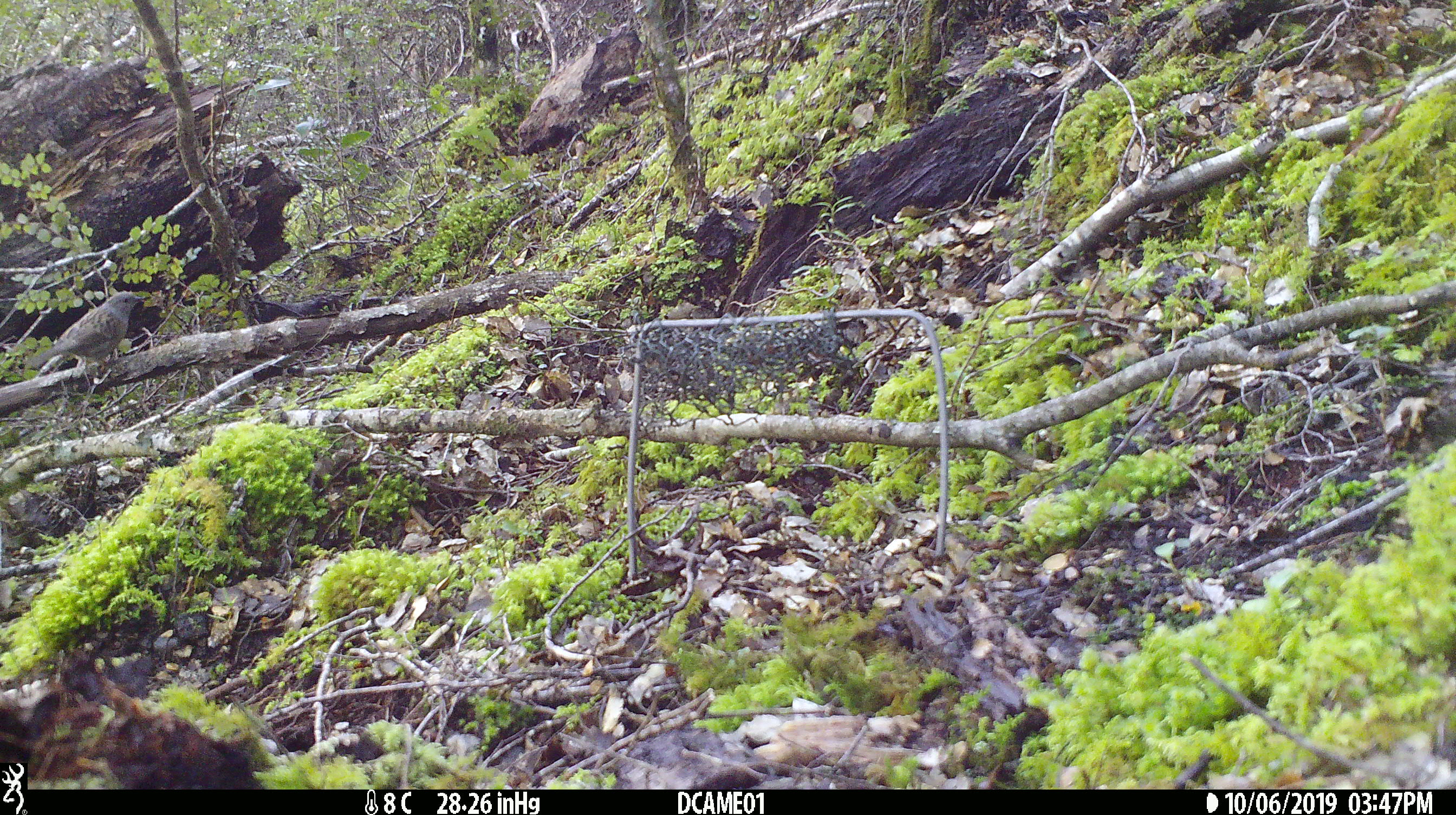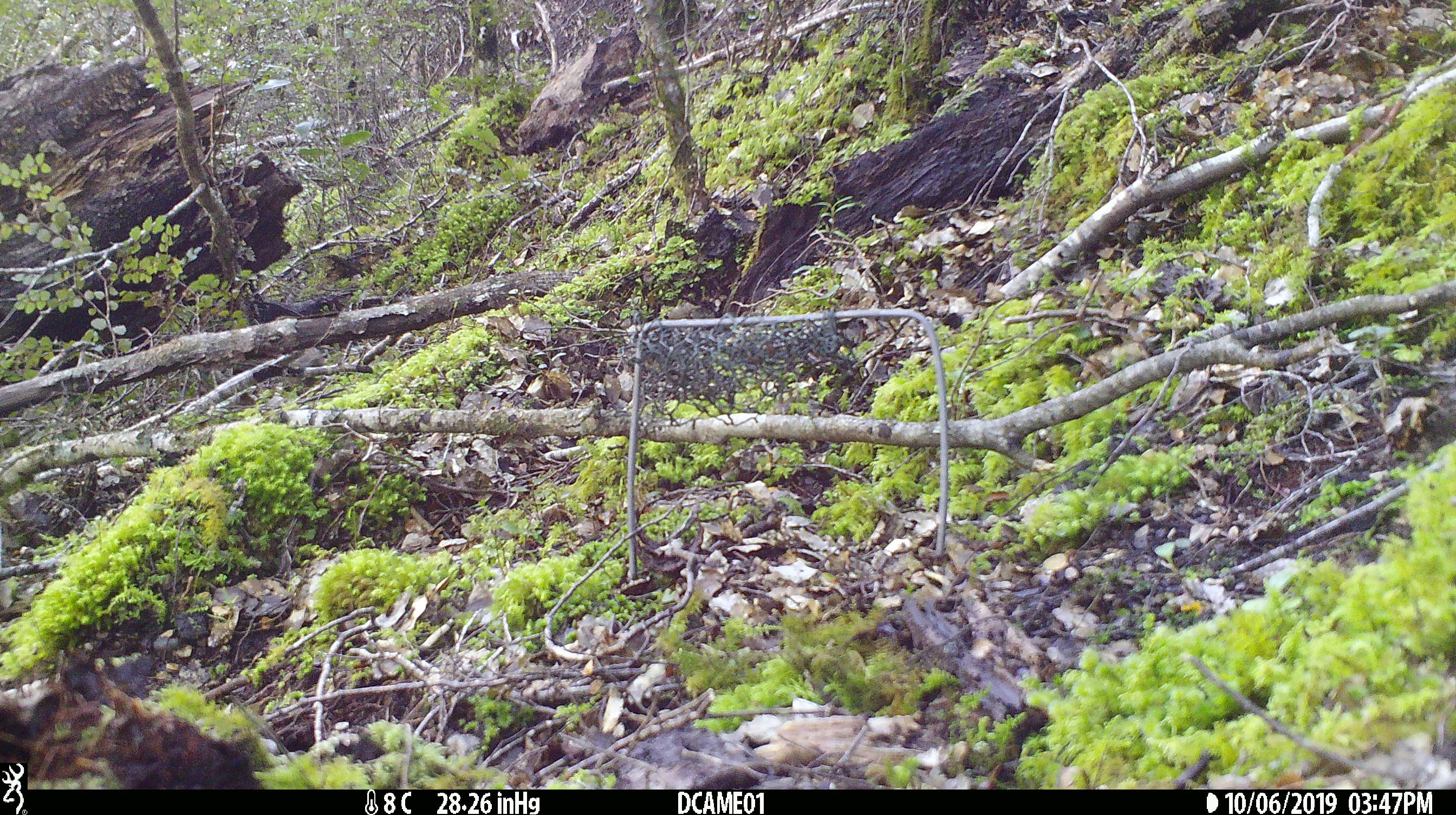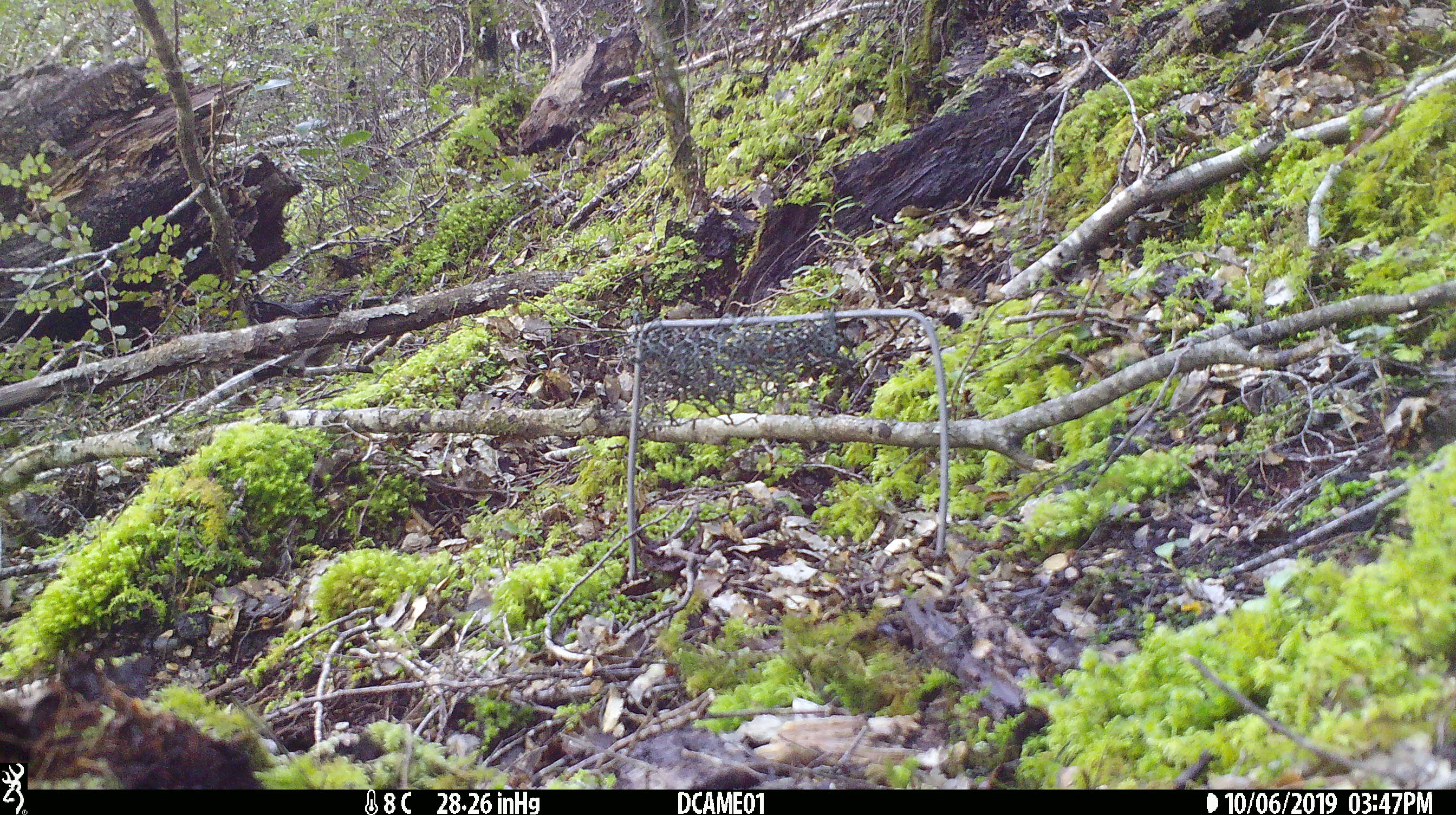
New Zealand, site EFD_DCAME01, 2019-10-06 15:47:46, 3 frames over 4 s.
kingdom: Animalia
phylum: Chordata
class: Aves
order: Passeriformes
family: Prunellidae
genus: Prunella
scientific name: Prunella modularis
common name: dunnock